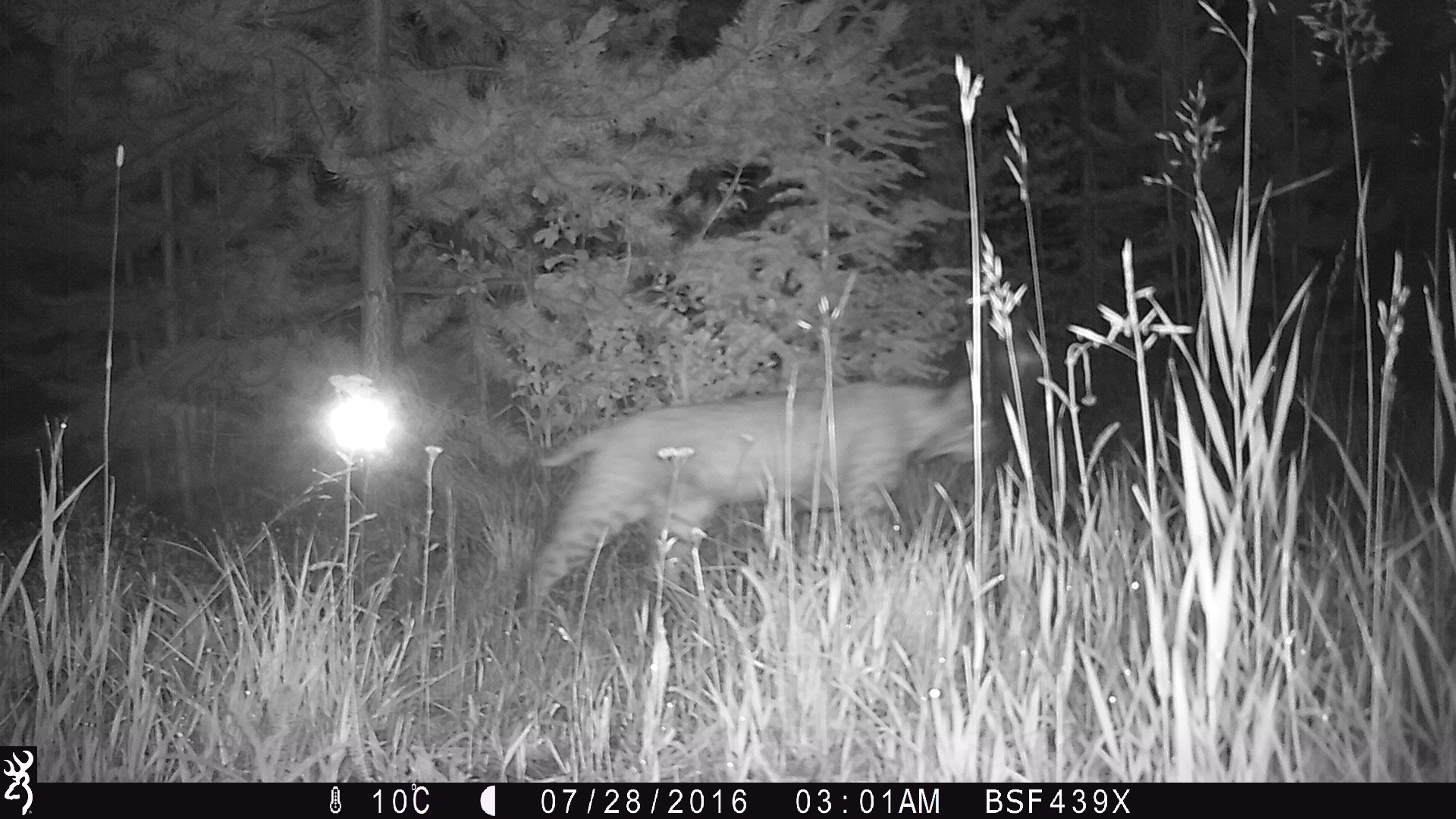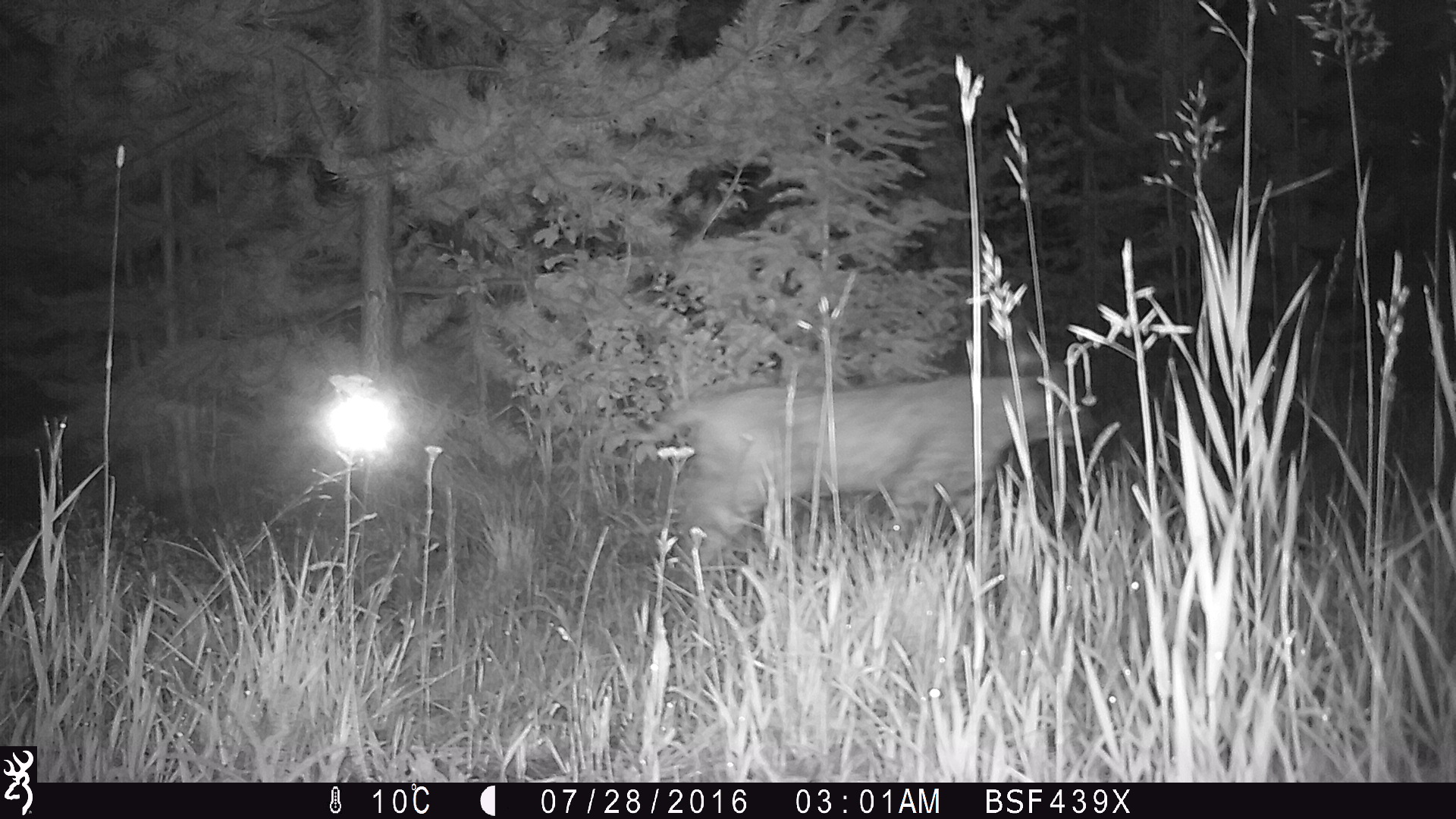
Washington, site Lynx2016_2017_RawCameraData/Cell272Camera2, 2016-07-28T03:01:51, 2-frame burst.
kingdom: Animalia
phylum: Chordata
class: Mammalia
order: Carnivora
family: Felidae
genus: Lynx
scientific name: Lynx rufus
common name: bobcat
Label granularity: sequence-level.